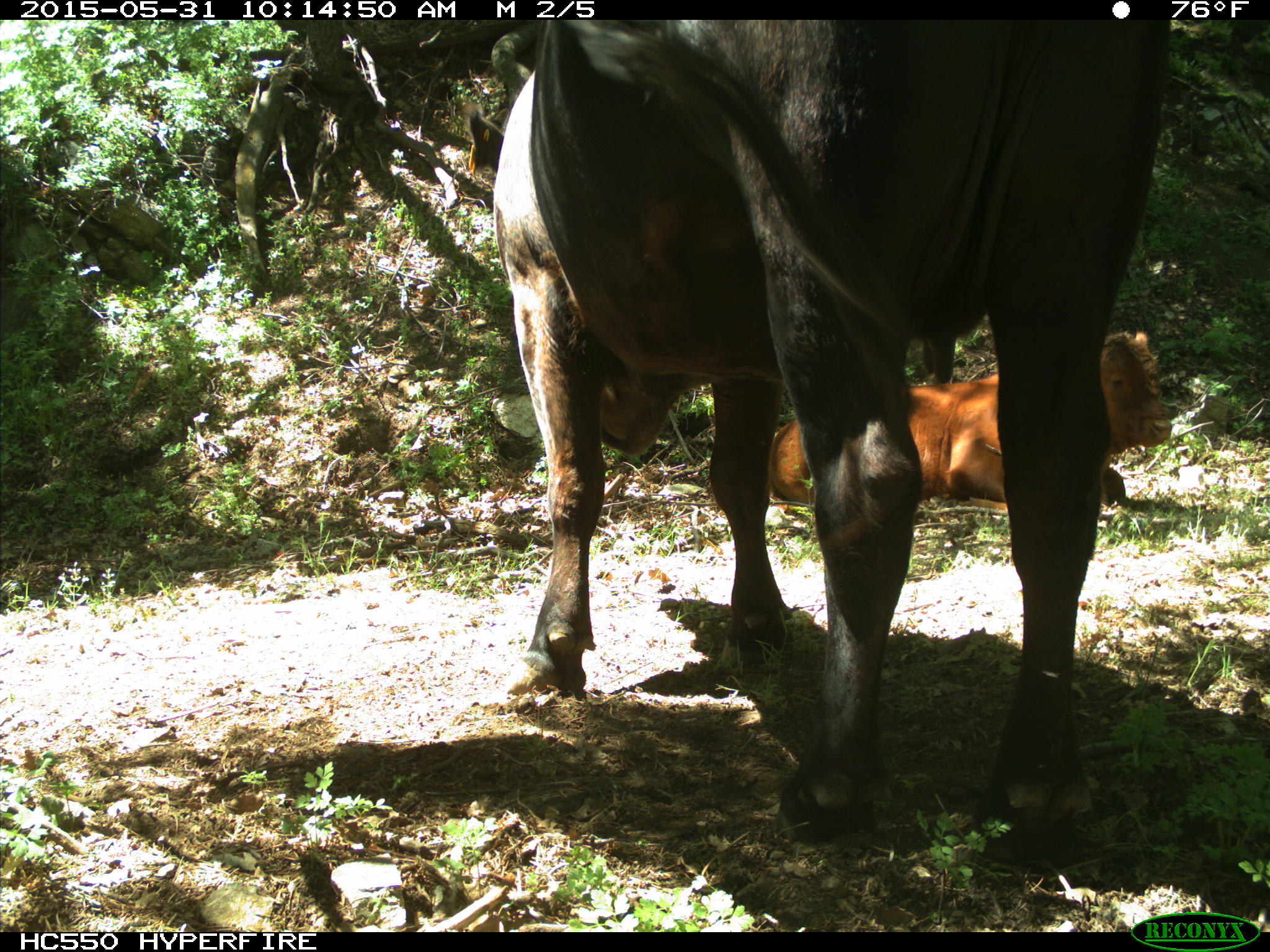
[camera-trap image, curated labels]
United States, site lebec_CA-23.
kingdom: Animalia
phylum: Chordata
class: Mammalia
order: Artiodactyla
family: Bovidae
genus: Bos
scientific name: Bos taurus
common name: domestic cow